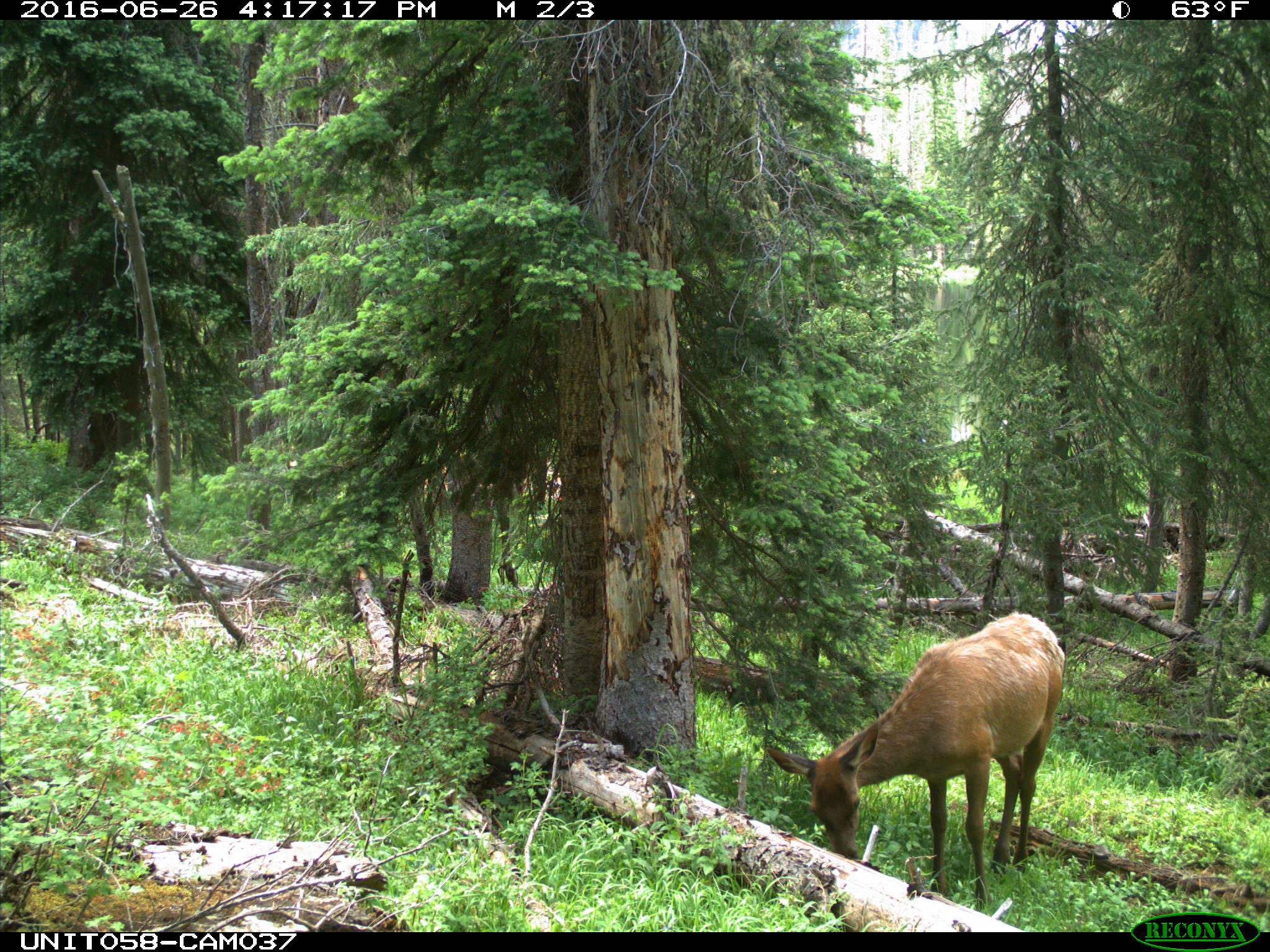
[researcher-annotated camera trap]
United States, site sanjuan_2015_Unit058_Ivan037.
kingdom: Animalia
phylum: Chordata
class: Mammalia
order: Artiodactyla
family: Cervidae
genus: Cervus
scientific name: Cervus elaphus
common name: red deer